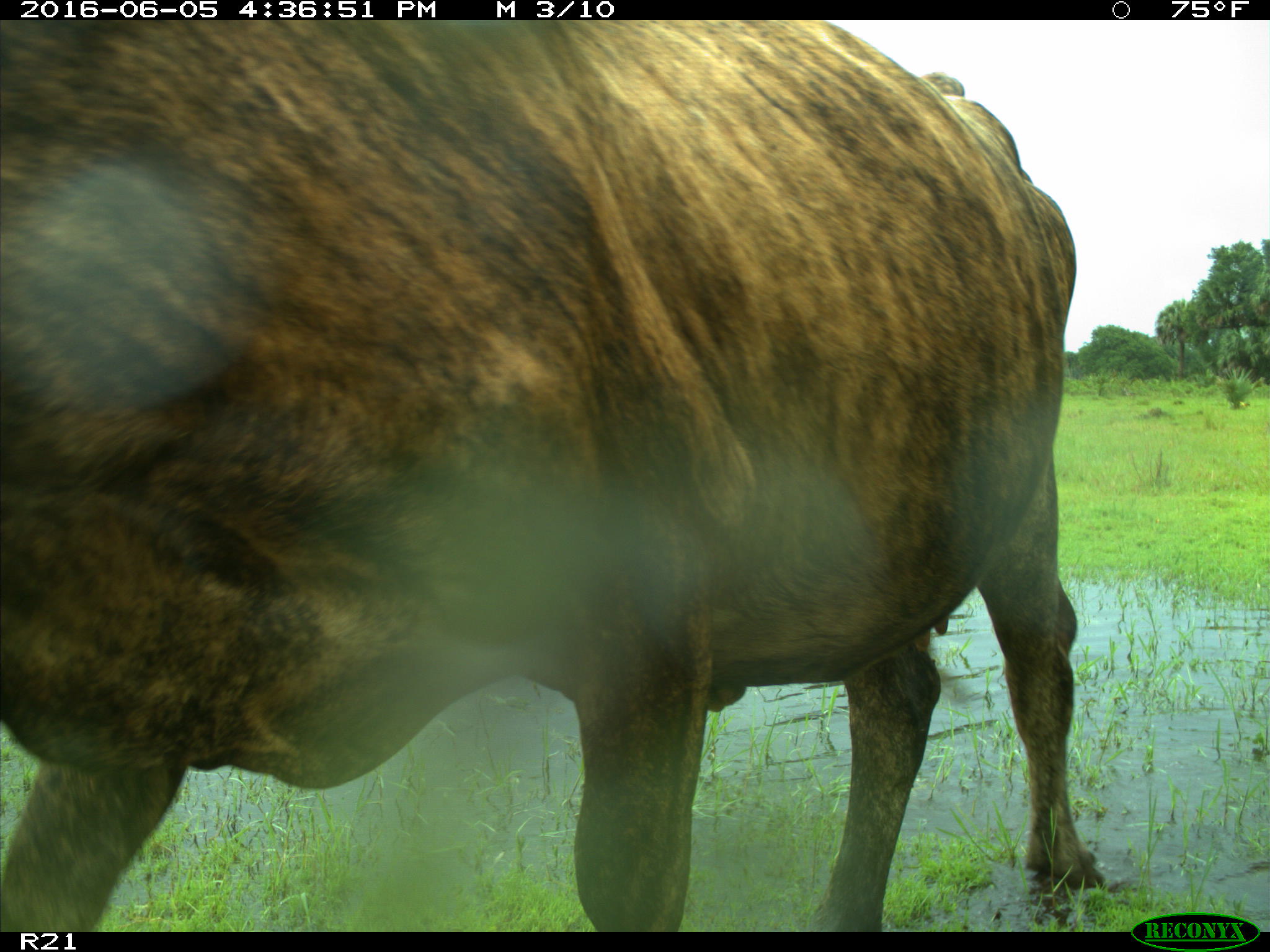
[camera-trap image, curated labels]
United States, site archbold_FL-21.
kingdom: Animalia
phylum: Chordata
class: Mammalia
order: Artiodactyla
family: Bovidae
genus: Bos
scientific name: Bos taurus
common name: domestic cow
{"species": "Bos taurus (domestic cow)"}